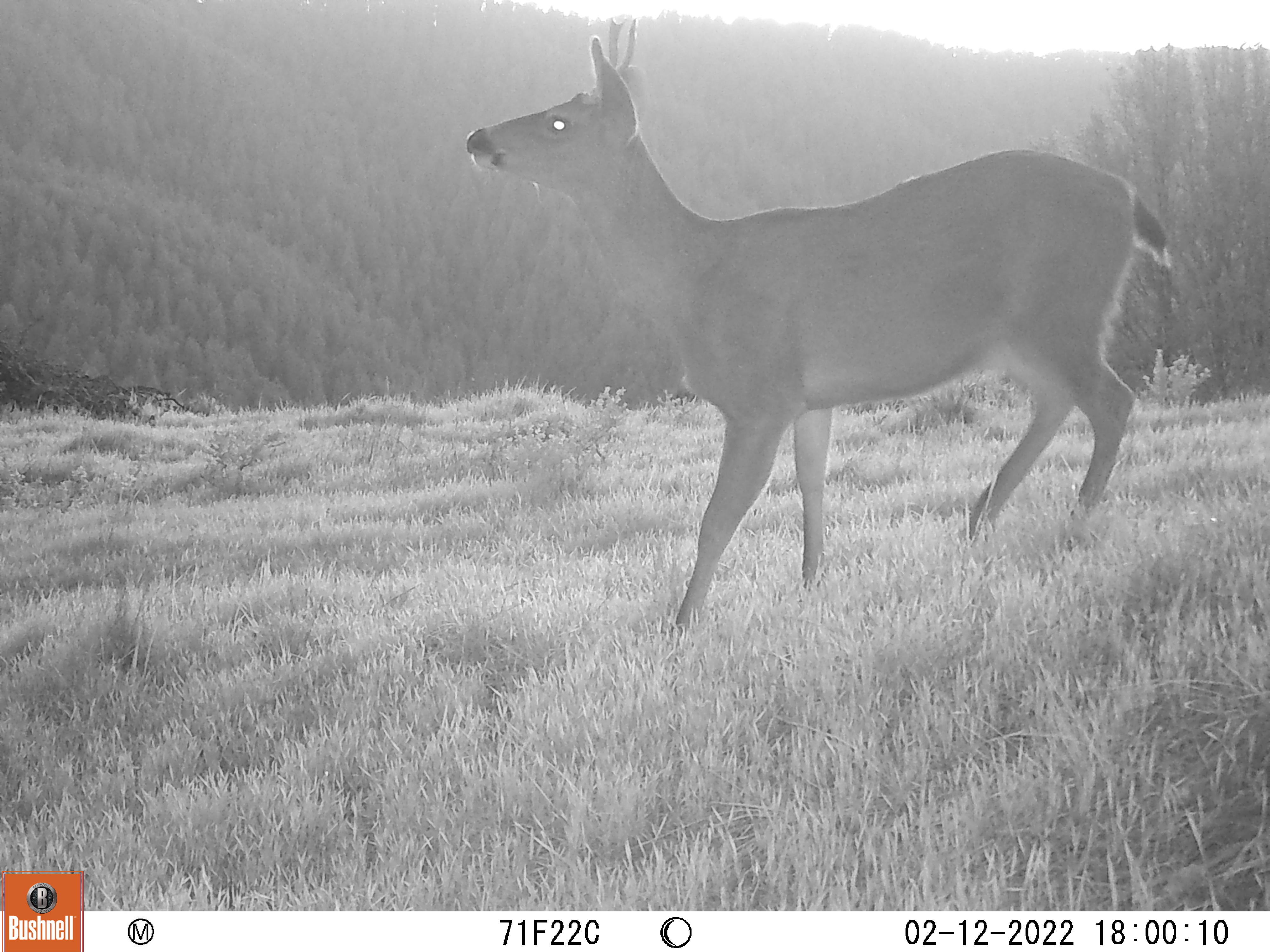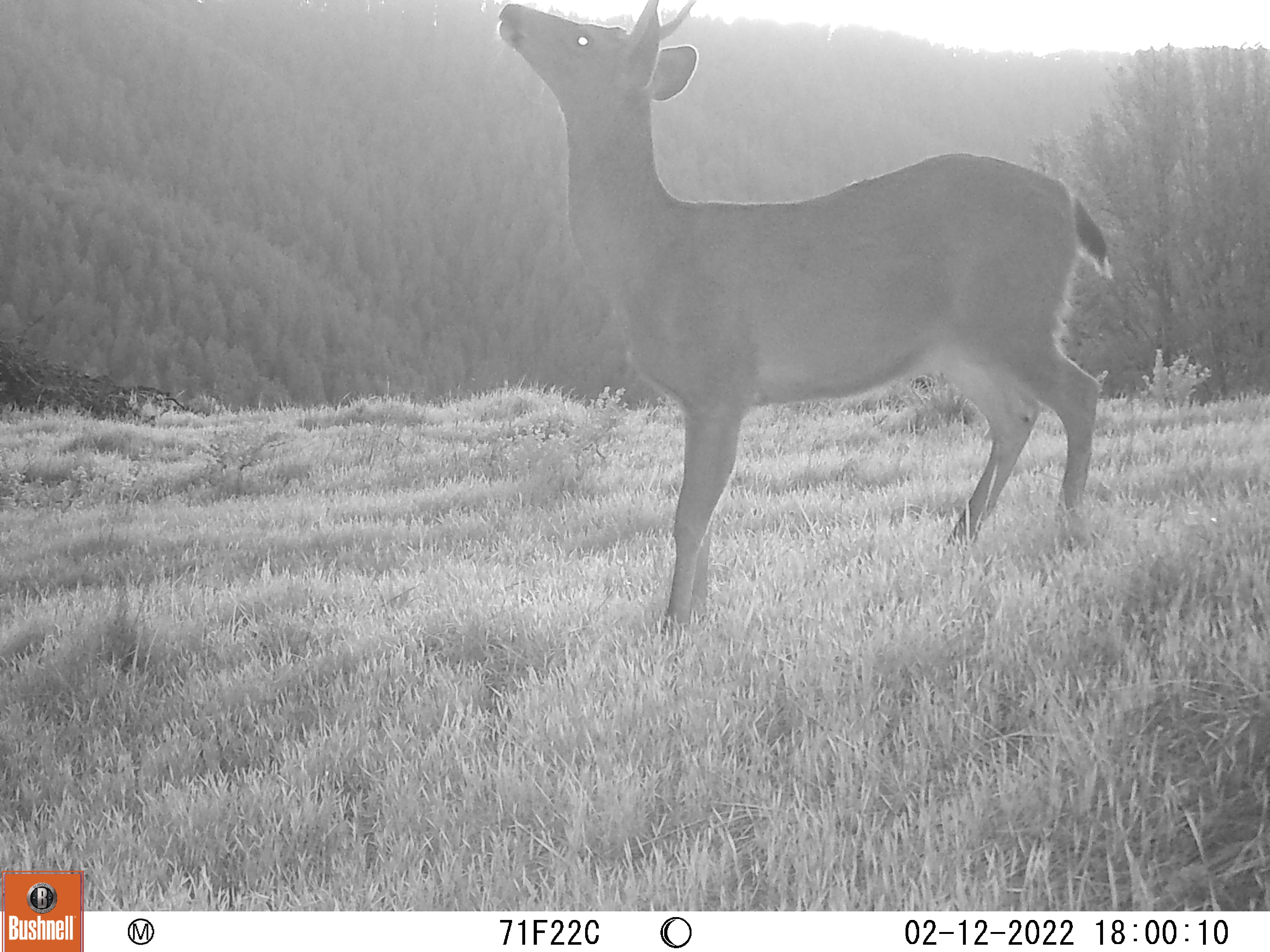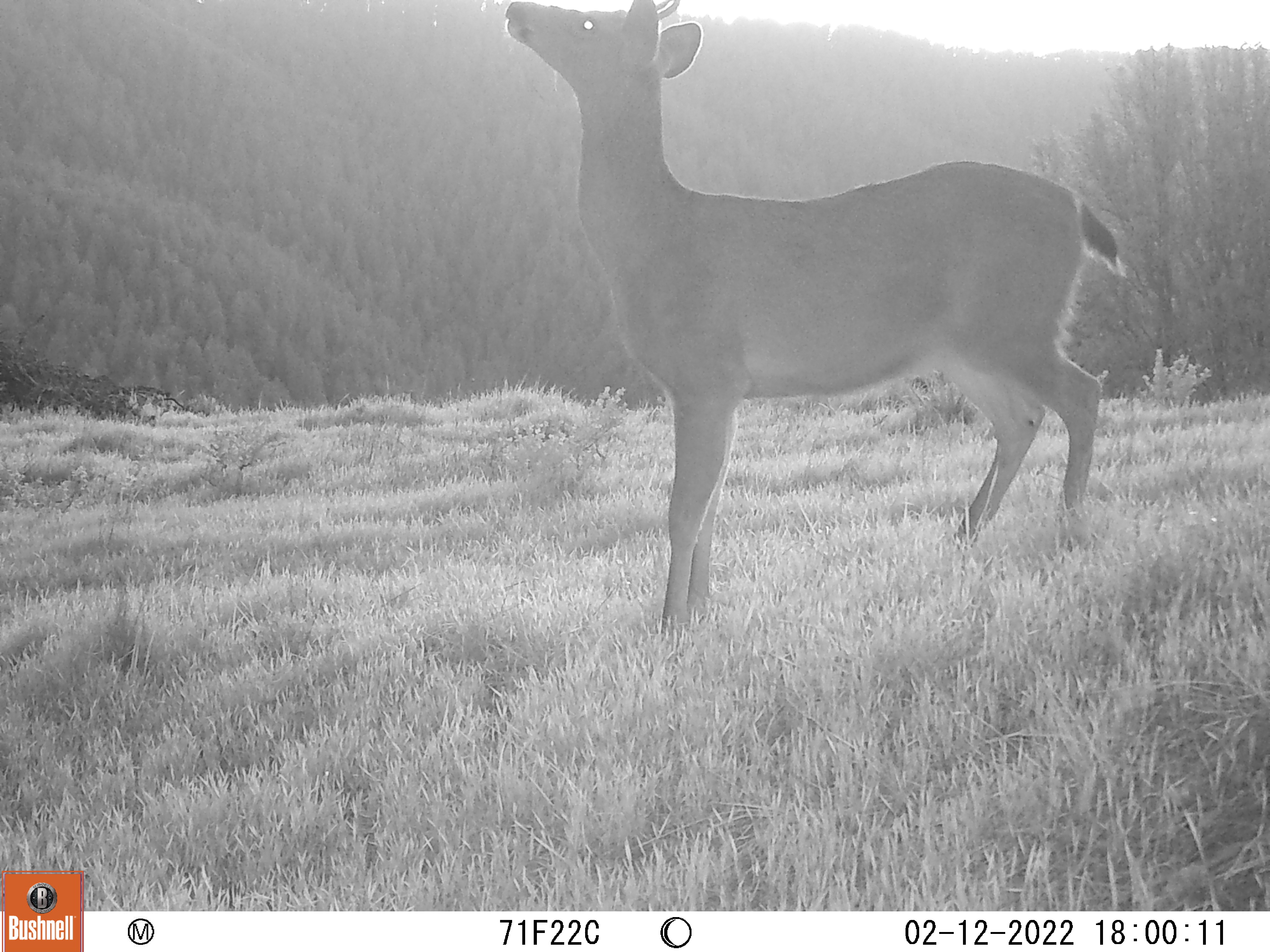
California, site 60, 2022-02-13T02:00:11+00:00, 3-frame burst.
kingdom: Animalia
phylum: Chordata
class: Mammalia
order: Artiodactyla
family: Cervidae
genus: Odocoileus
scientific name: Odocoileus hemionus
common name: mule deer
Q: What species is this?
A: Mule deer (Odocoileus hemionus).